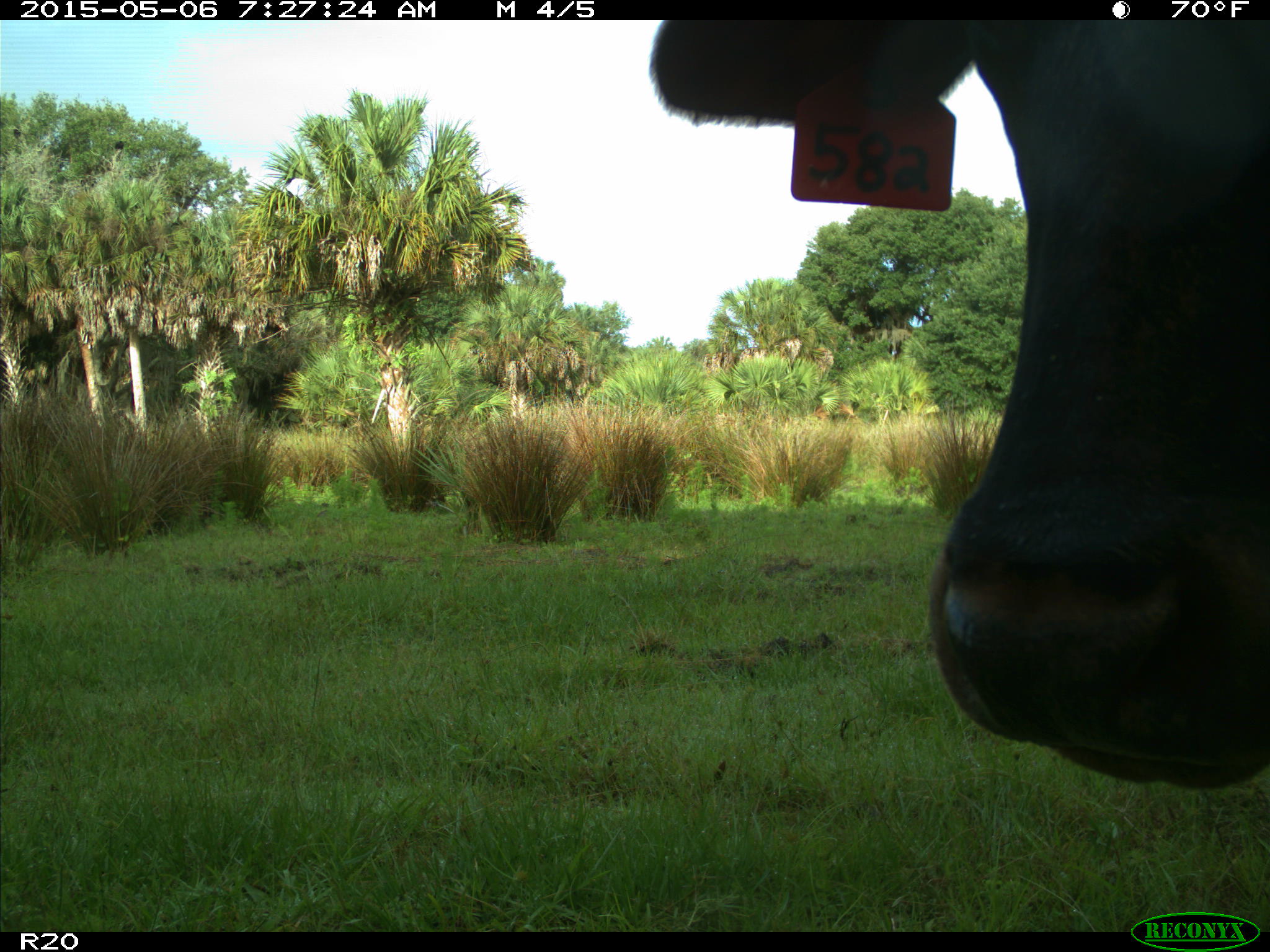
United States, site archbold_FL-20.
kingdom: Animalia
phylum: Chordata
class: Mammalia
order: Artiodactyla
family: Bovidae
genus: Bos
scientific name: Bos taurus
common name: domestic cow